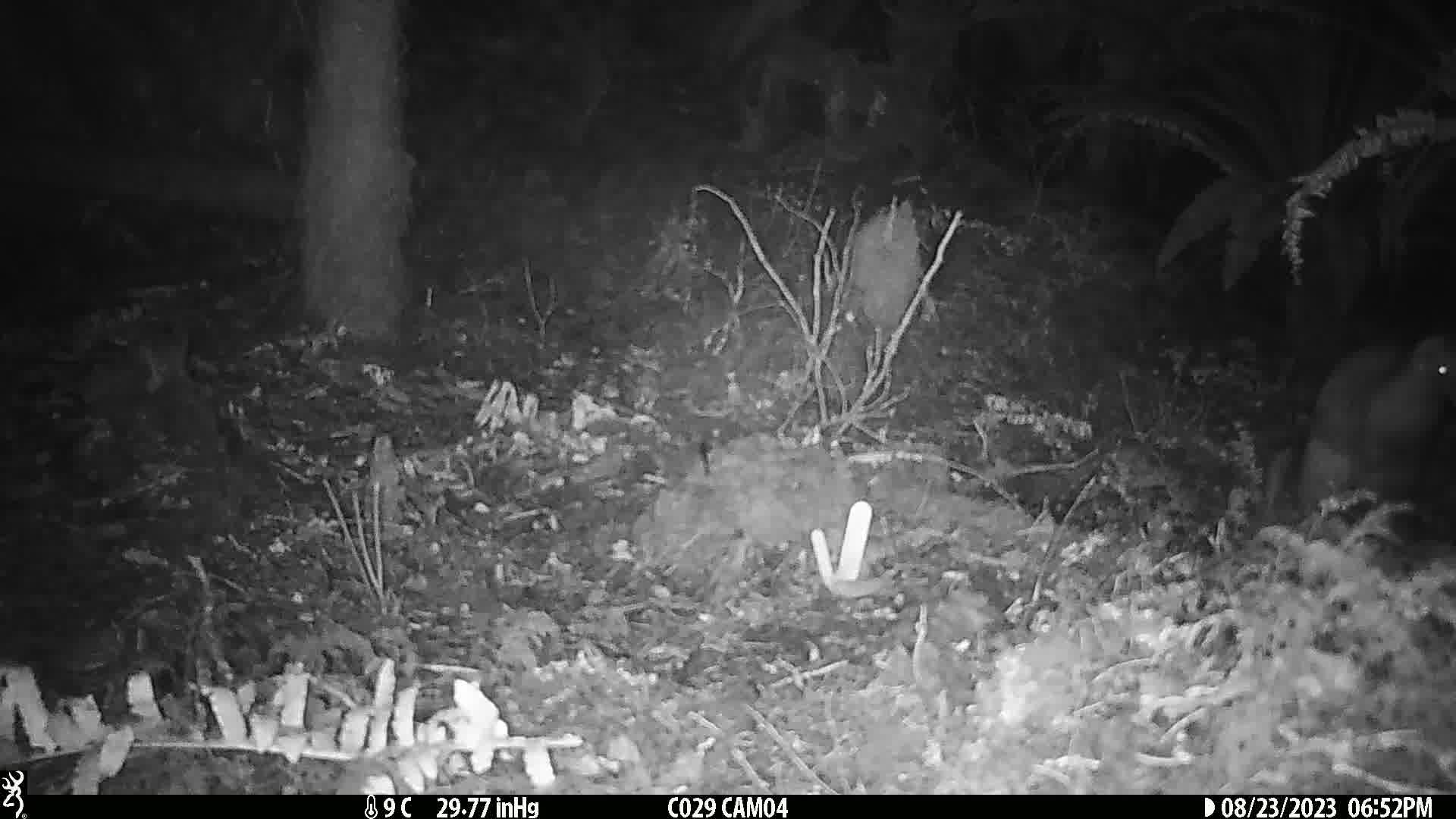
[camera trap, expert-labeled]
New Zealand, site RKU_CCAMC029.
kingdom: Animalia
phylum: Chordata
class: Aves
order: Apterygiformes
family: Apterygidae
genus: Apteryx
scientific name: Apteryx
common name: kiwi